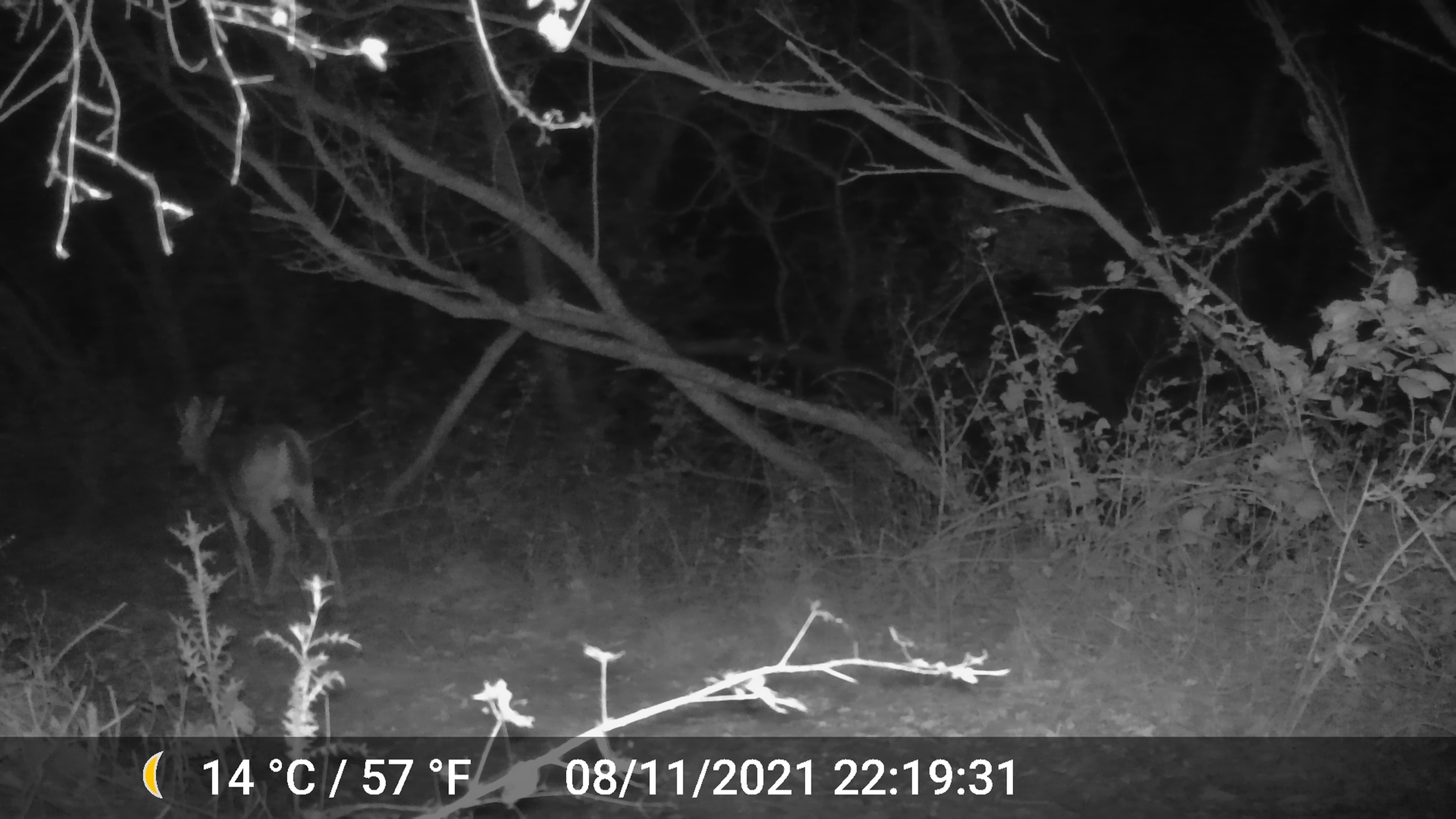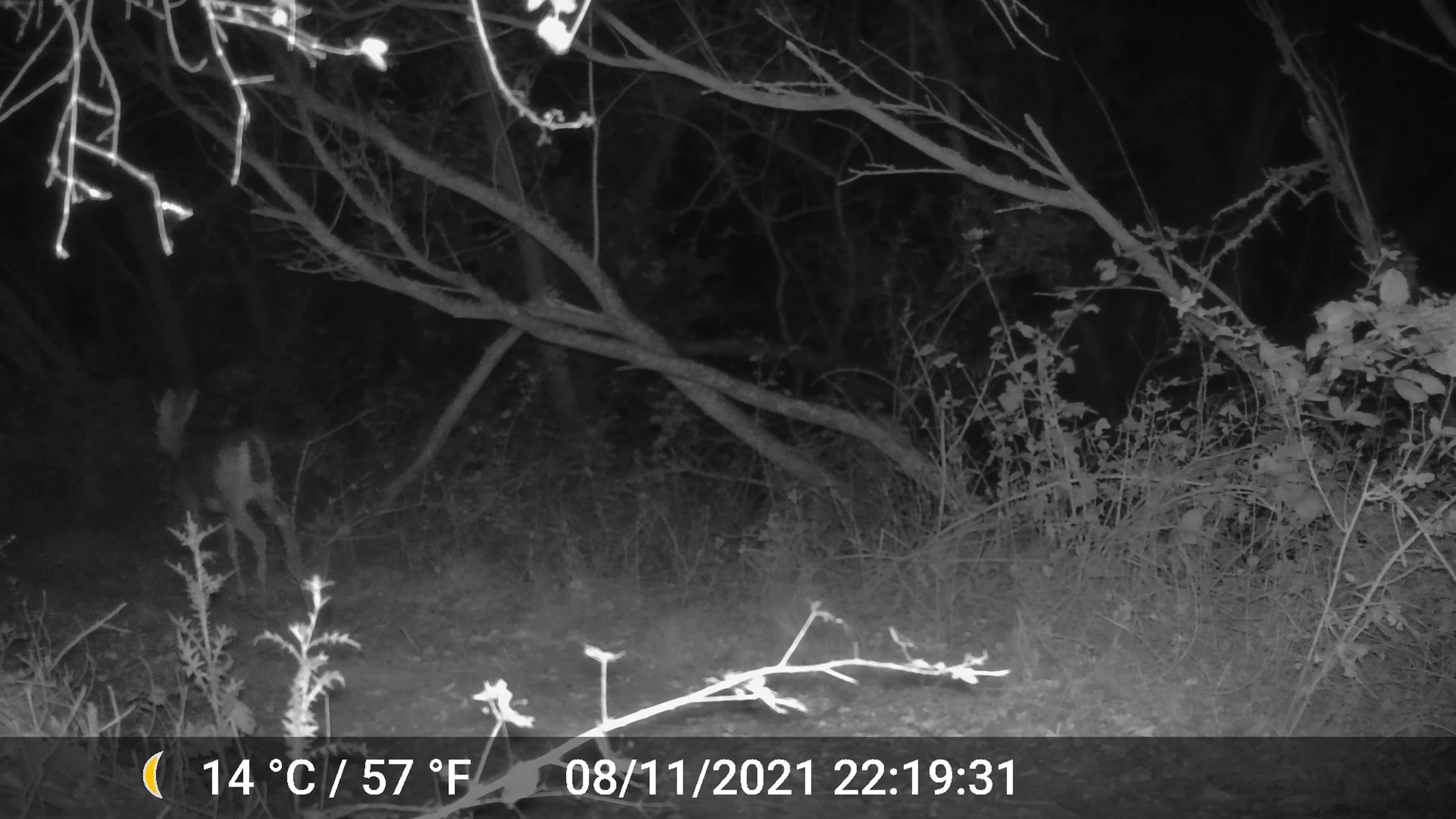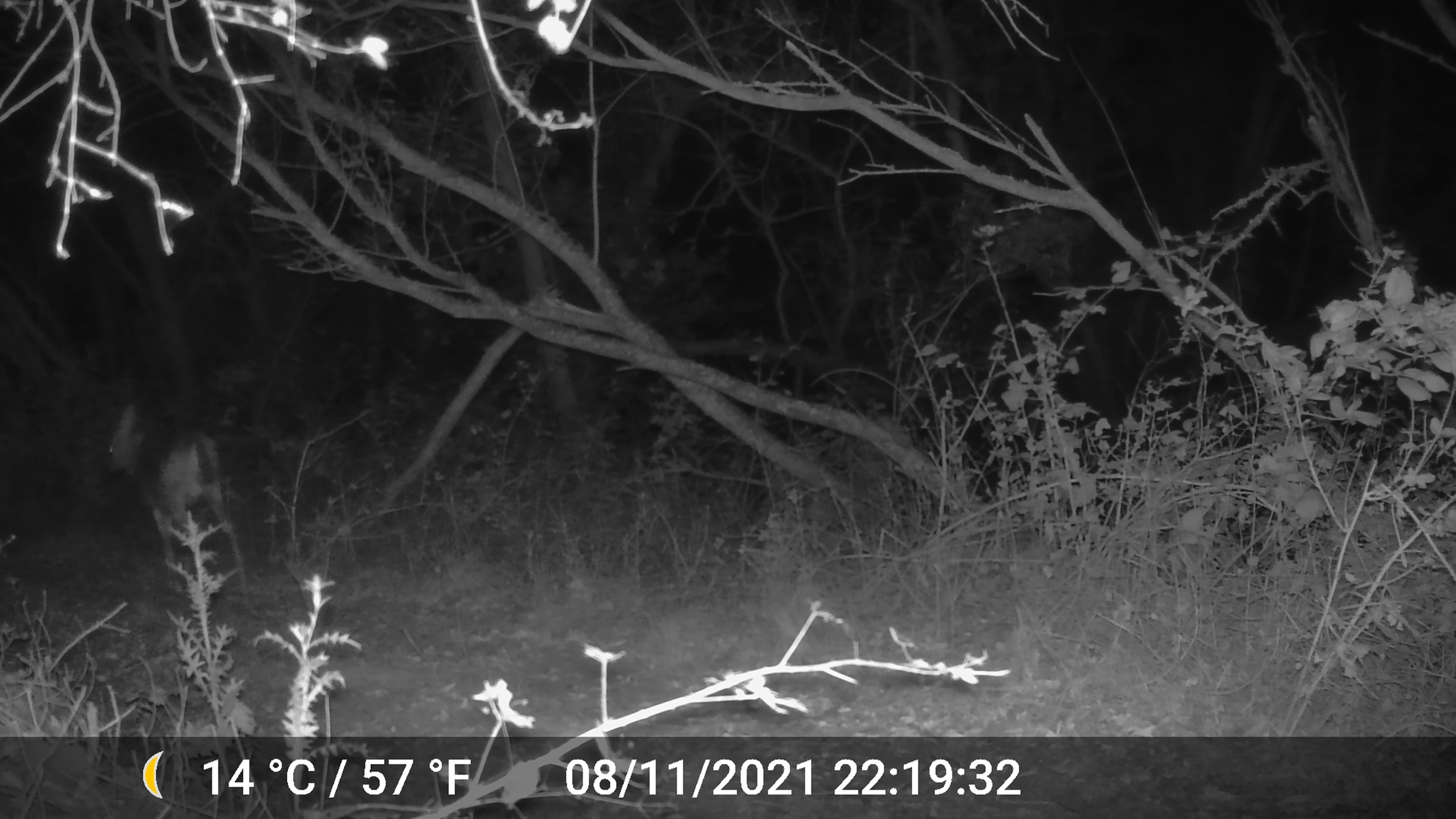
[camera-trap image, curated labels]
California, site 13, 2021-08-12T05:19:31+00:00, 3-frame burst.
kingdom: Animalia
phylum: Chordata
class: Mammalia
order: Artiodactyla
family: Cervidae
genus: Odocoileus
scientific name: Odocoileus hemionus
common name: mule deer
Mule deer (Odocoileus hemionus).